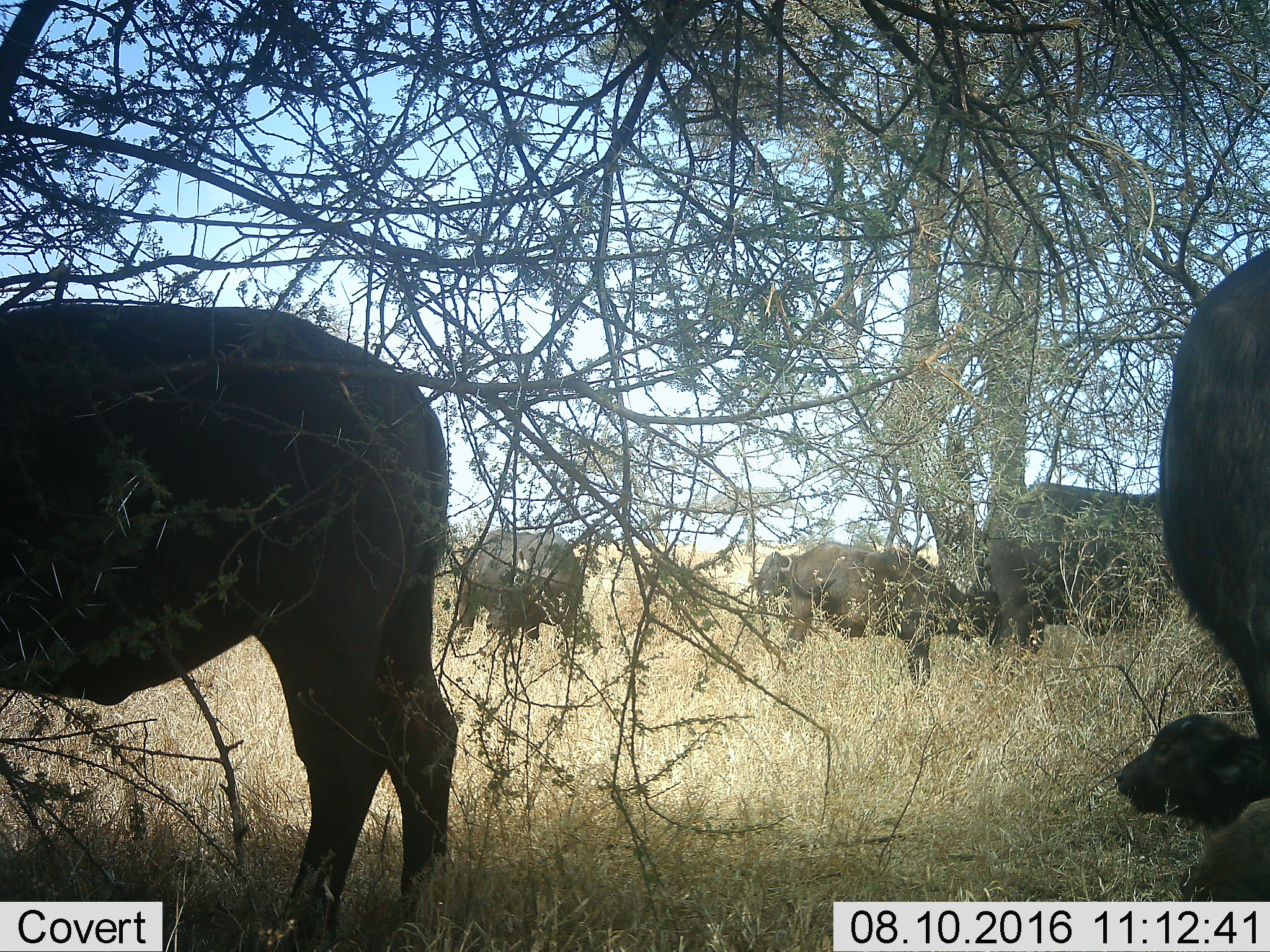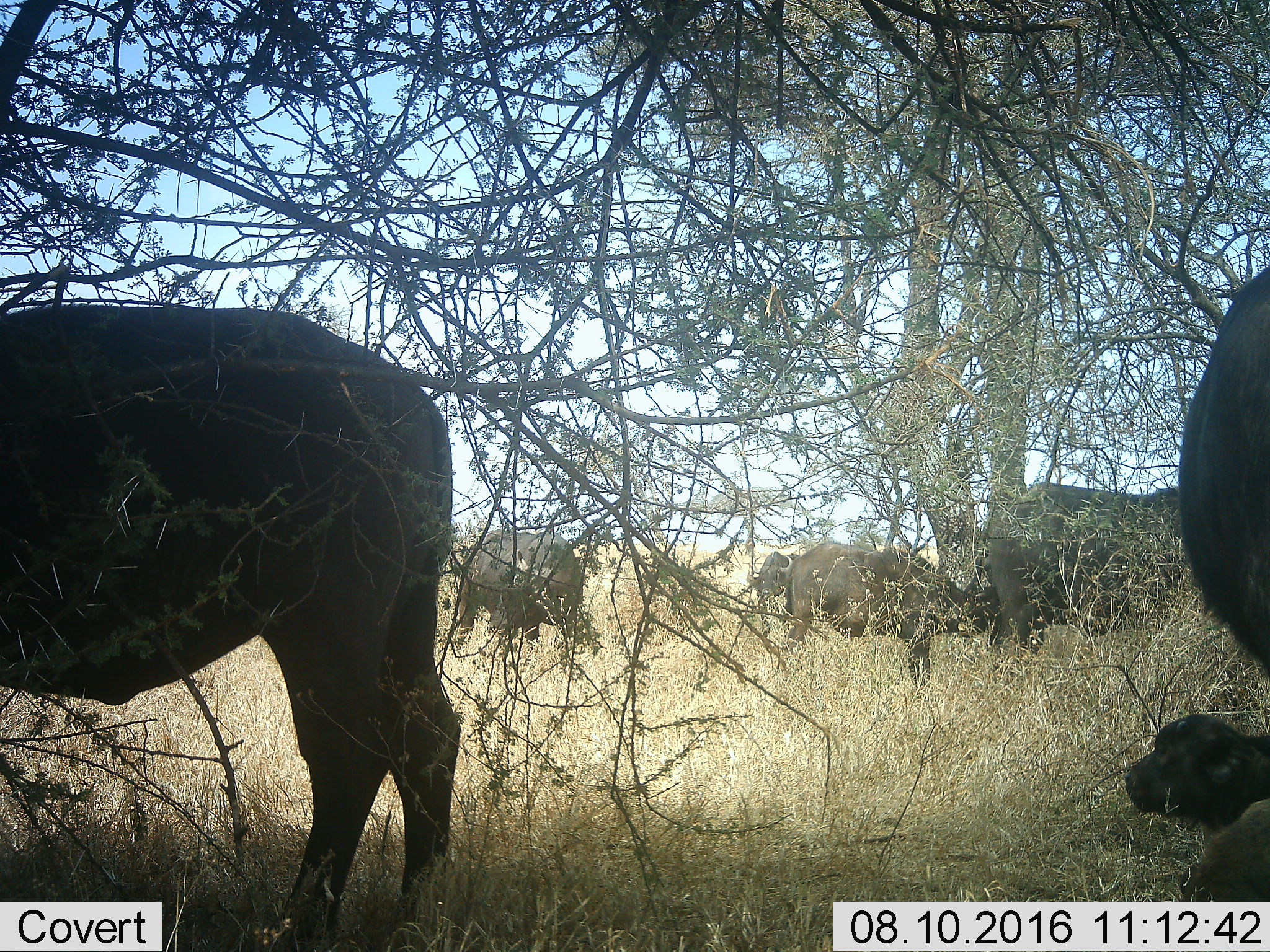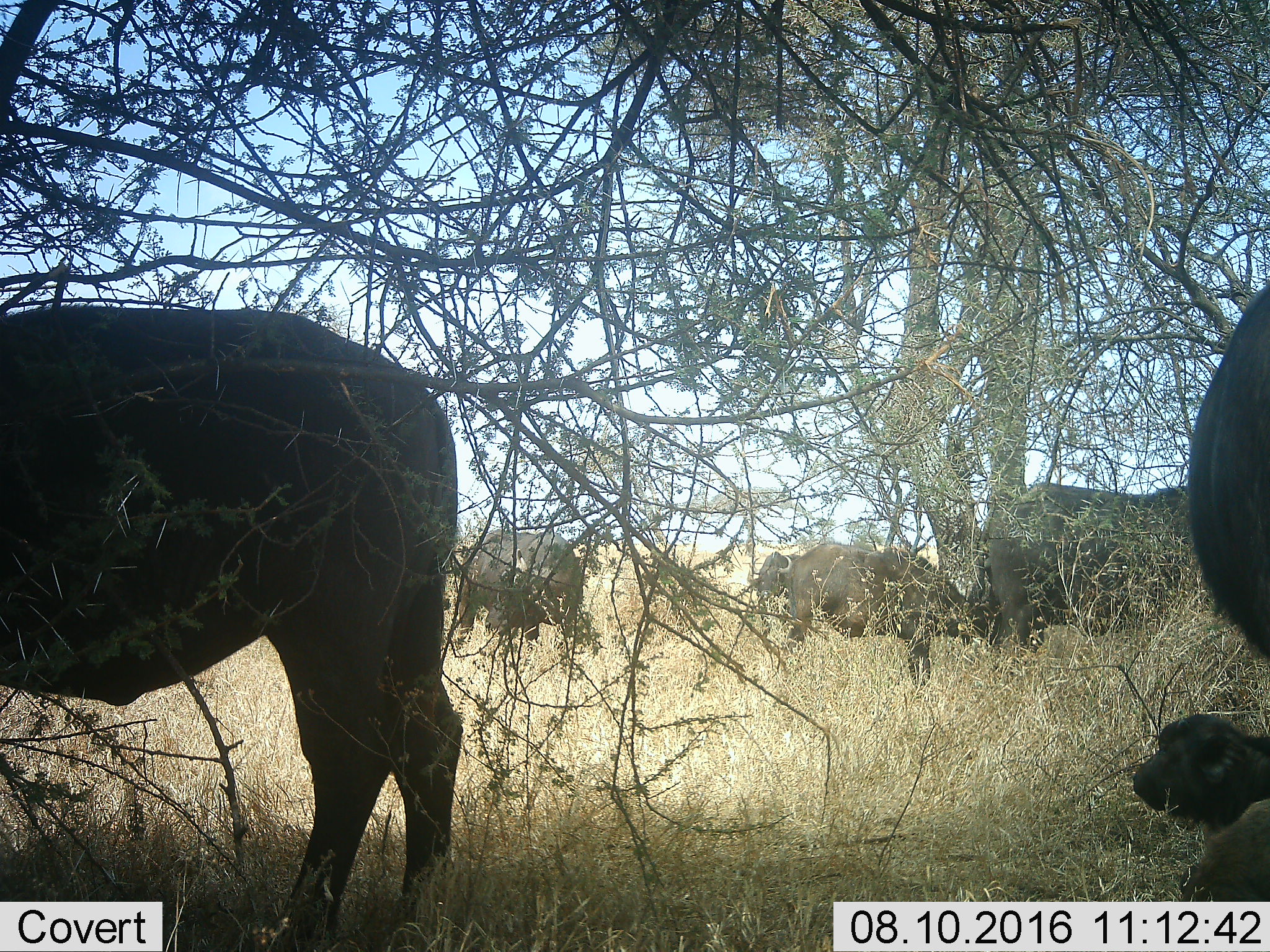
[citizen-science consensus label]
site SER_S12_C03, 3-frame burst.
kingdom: Animalia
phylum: Chordata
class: Mammalia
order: Artiodactyla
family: Bovidae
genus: Syncerus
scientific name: Syncerus caffer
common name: african buffalo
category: buffalo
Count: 7.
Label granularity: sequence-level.